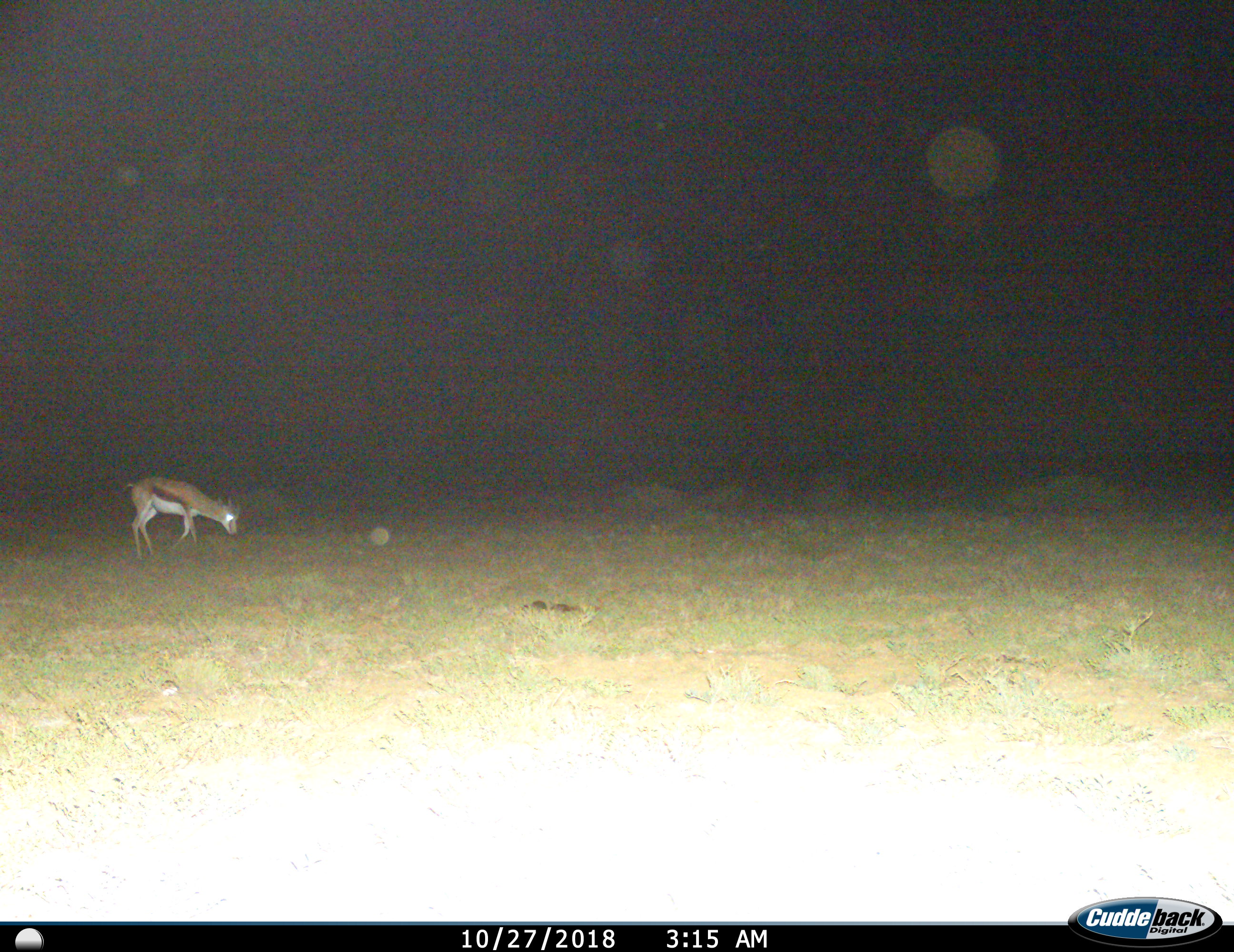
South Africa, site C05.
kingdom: Animalia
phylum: Chordata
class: Mammalia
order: Artiodactyla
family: Bovidae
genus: Antidorcas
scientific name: Antidorcas marsupialis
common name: springbok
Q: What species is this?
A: Springbok (Antidorcas marsupialis).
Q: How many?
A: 1.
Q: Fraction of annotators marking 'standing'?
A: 14%.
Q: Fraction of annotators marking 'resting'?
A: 0%.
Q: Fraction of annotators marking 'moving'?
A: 29%.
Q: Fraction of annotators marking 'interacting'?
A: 0%.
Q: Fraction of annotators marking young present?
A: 0%.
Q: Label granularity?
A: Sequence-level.